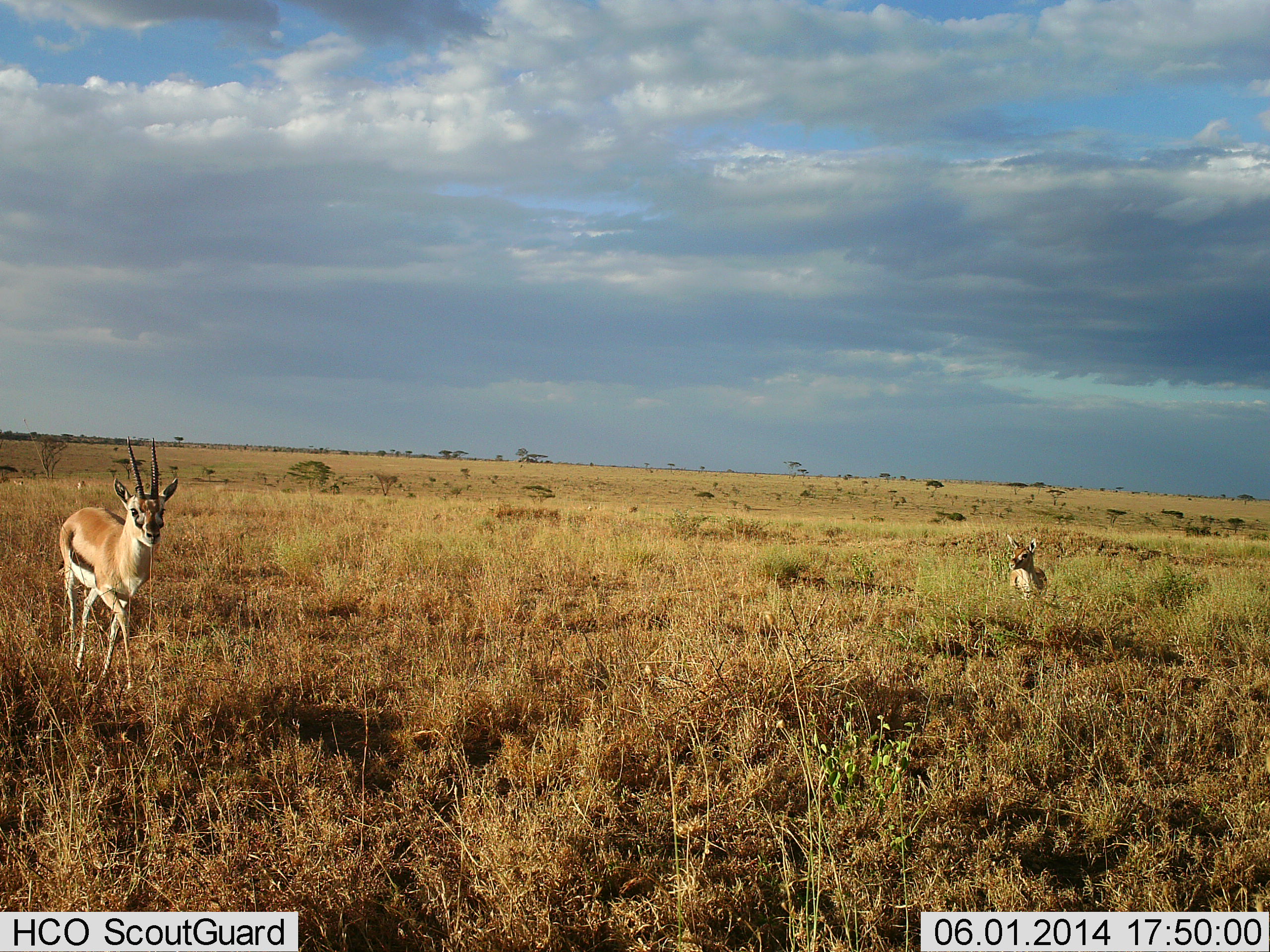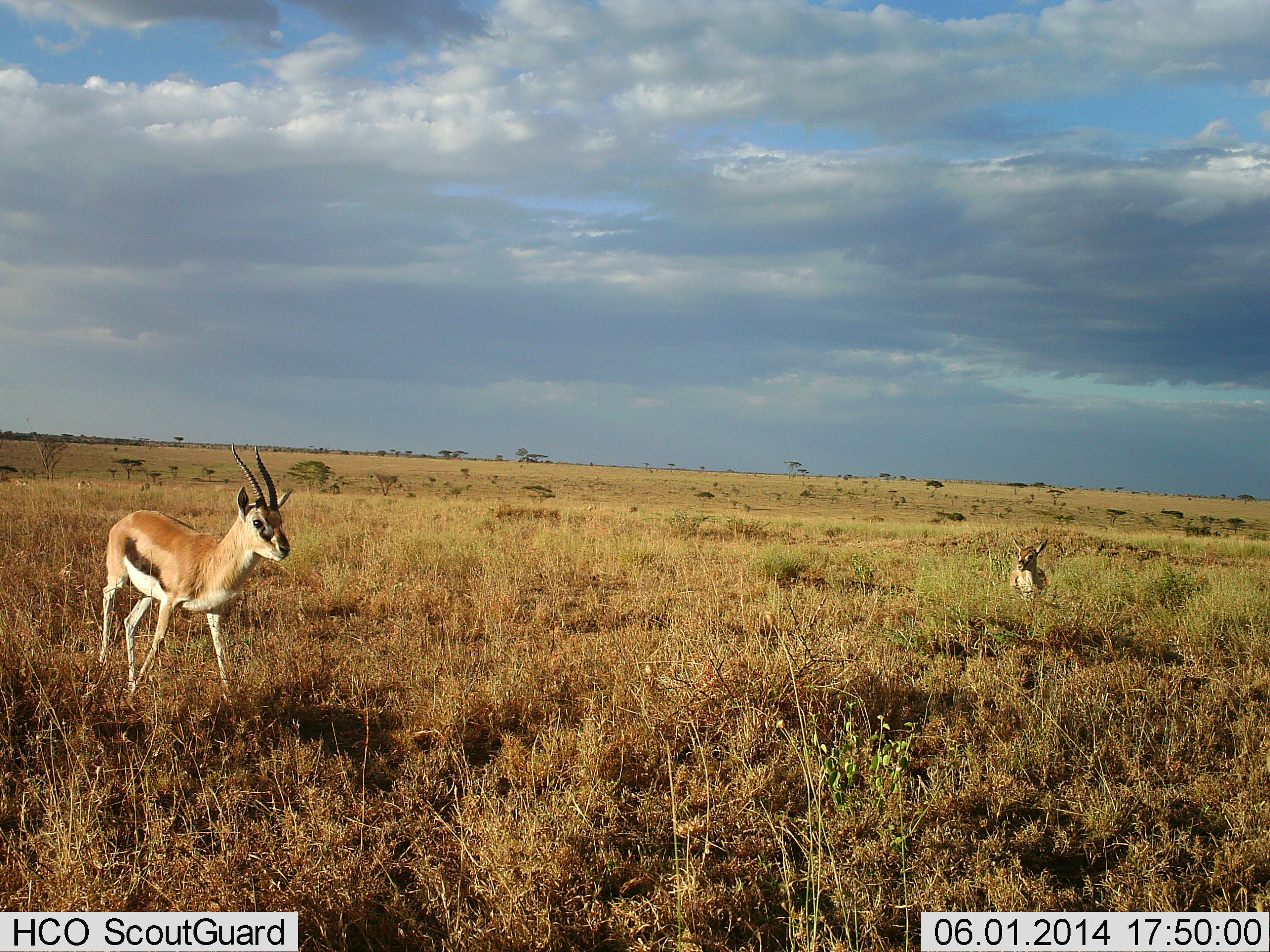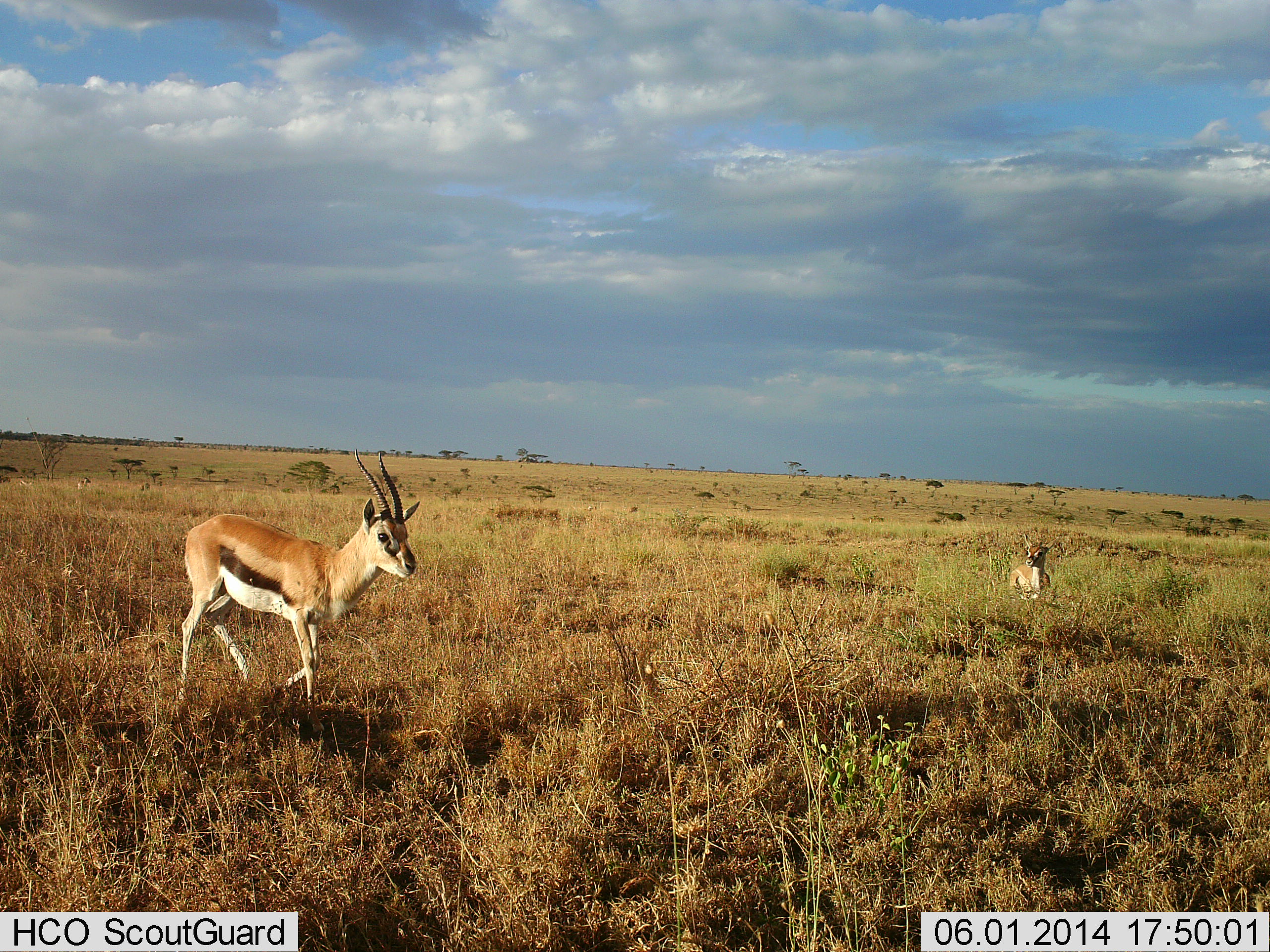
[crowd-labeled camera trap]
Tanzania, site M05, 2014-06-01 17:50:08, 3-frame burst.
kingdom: Animalia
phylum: Chordata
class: Mammalia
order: Artiodactyla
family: Bovidae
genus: Eudorcas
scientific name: Eudorcas thomsonii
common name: thomson's gazelle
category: gazellethomsons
Gazellethomsons (thomson's gazelle) (Eudorcas thomsonii), count 2. Behavior (volunteer vote fractions): standing 50%, resting 30%, moving 90%, interacting 0%. Young present (vote fraction): 40%. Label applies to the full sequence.